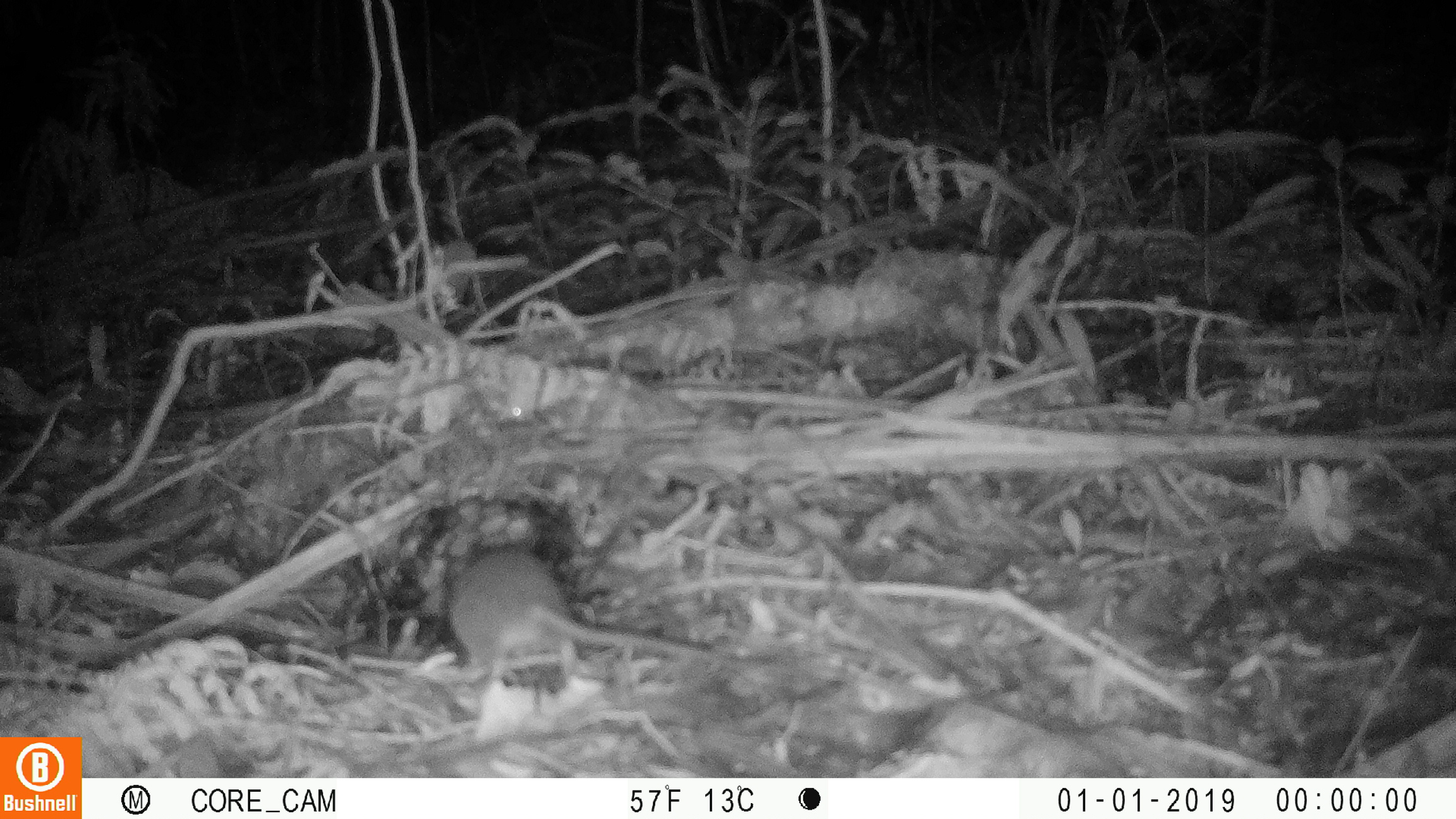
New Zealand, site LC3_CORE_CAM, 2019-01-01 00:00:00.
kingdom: Animalia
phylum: Chordata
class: Mammalia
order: Rodentia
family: Muridae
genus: Rattus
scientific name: Rattus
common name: rat